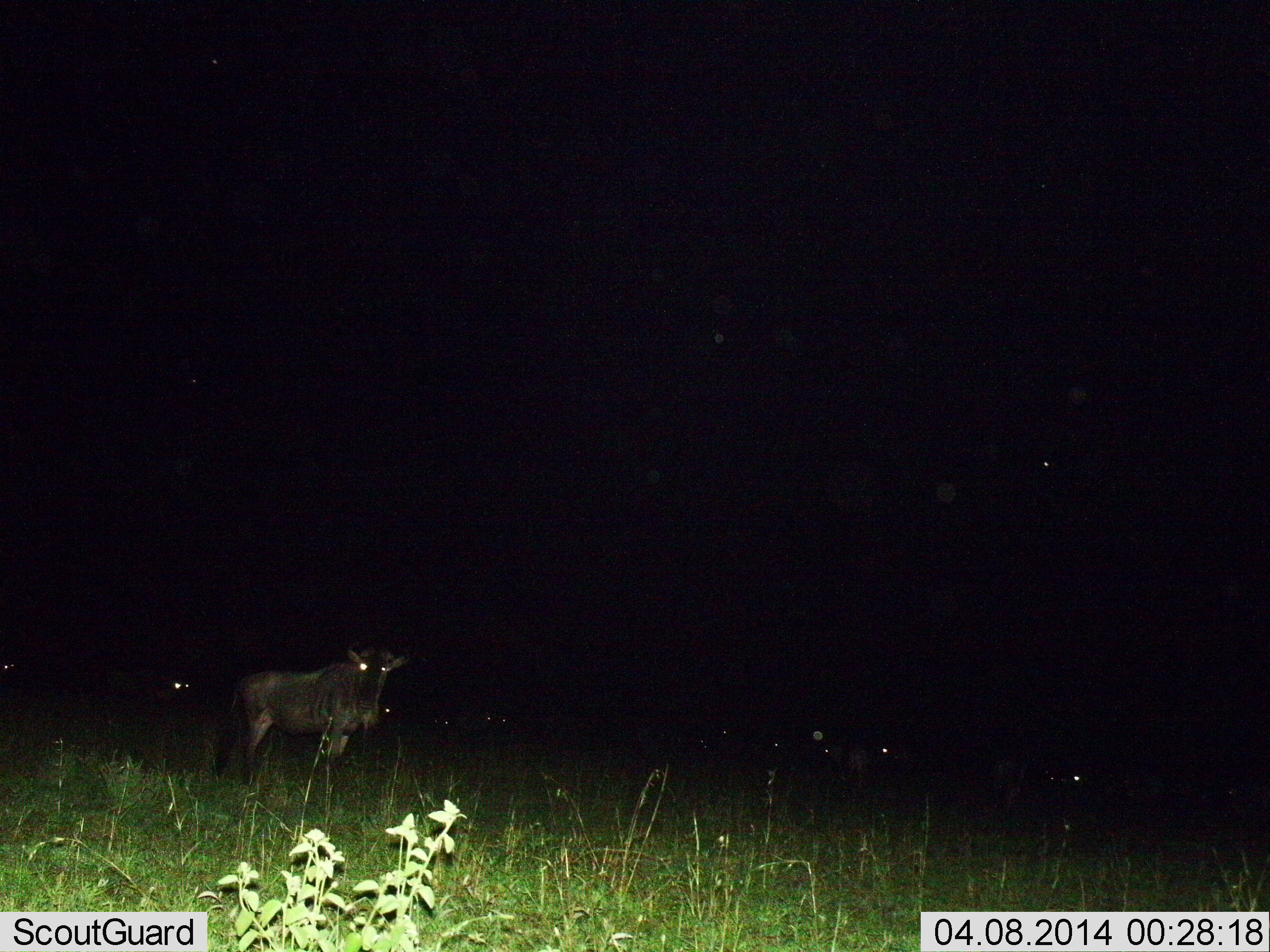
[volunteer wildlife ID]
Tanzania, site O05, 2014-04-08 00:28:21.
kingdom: Animalia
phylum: Chordata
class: Mammalia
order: Artiodactyla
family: Bovidae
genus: Connochaetes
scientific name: Connochaetes taurinus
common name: blue wildebeest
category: wildebeest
Wildebeest (blue wildebeest) (Connochaetes taurinus), count 11-50. Behavior (volunteer vote fractions): standing 100%, resting 0%, moving 10%, interacting 0%. Young present (vote fraction): 0%. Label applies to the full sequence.